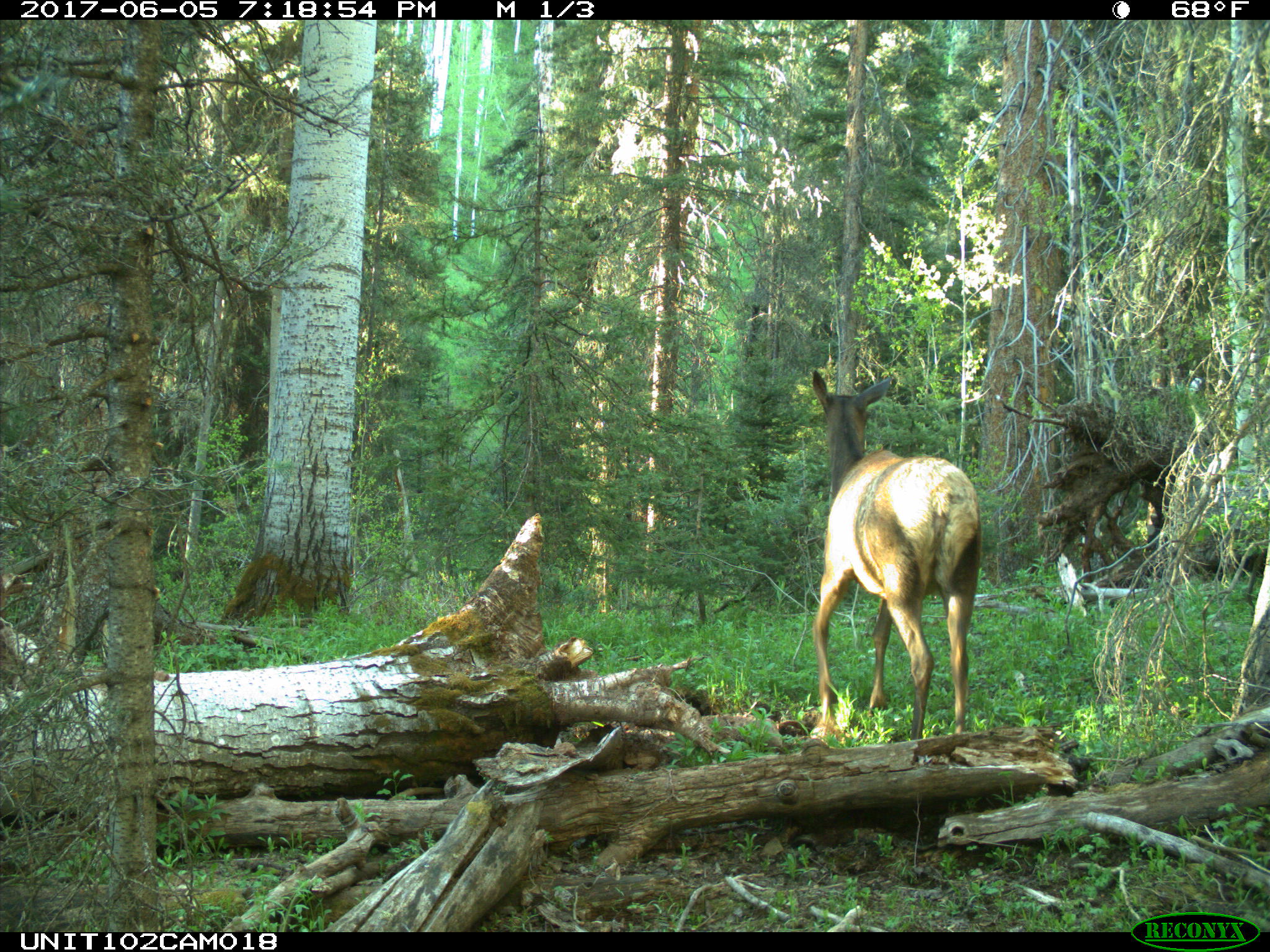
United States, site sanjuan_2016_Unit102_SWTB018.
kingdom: Animalia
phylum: Chordata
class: Mammalia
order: Artiodactyla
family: Cervidae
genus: Cervus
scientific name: Cervus elaphus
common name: red deer